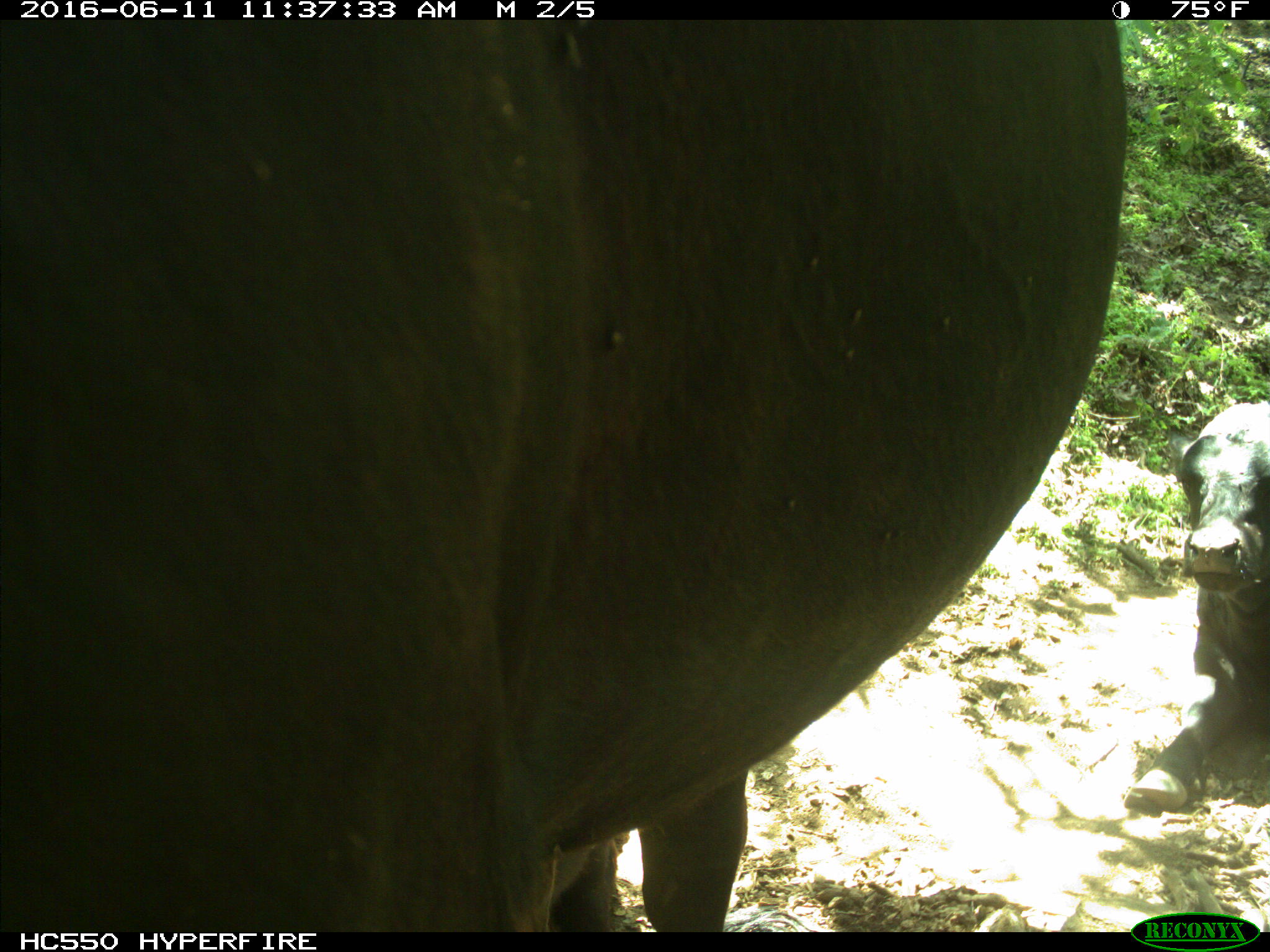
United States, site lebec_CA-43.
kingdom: Animalia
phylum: Chordata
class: Mammalia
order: Artiodactyla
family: Bovidae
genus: Bos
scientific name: Bos taurus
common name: domestic cow